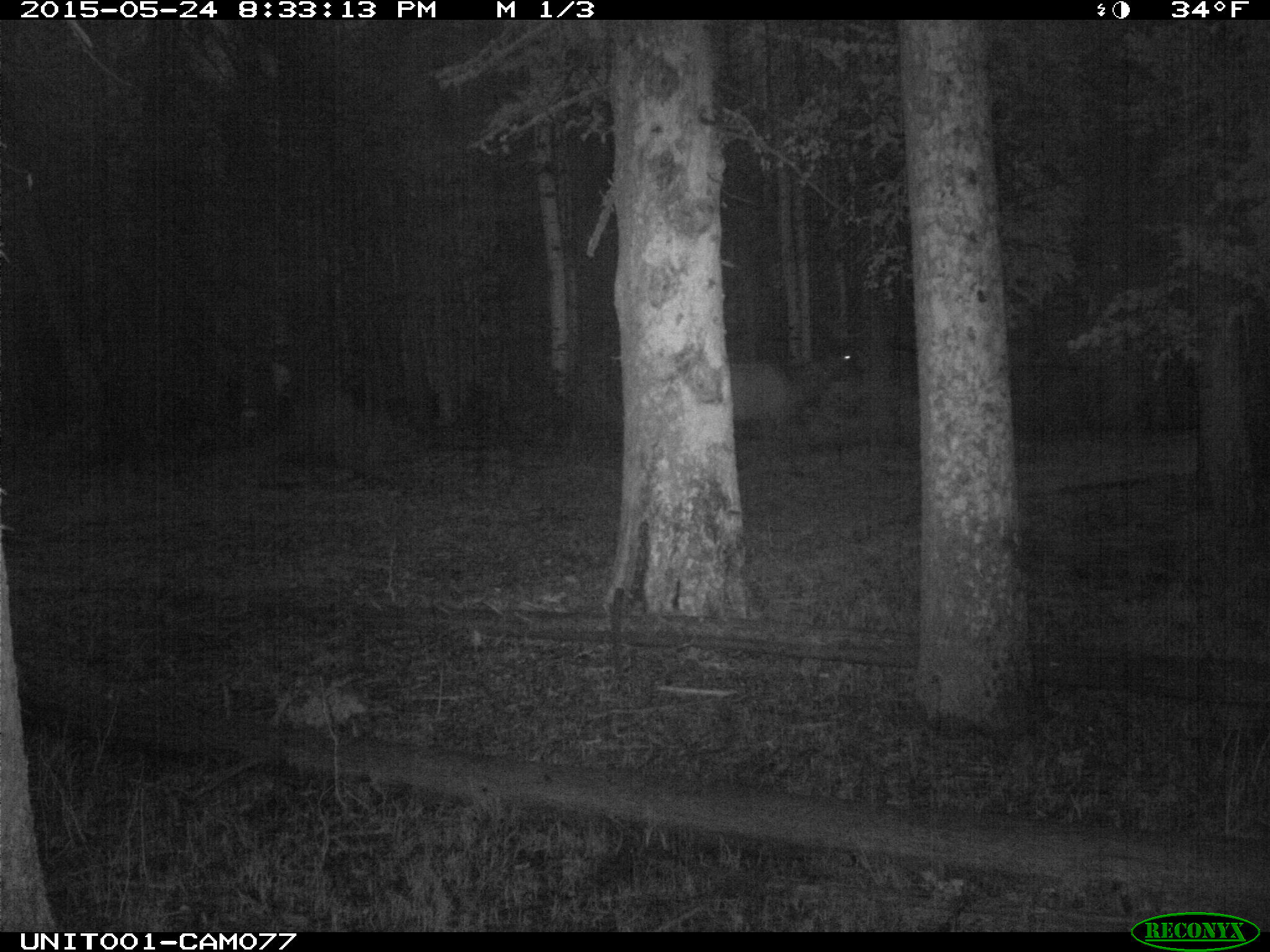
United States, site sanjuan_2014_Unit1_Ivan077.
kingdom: Animalia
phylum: Chordata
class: Mammalia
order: Artiodactyla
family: Cervidae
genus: Cervus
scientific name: Cervus elaphus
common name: red deer